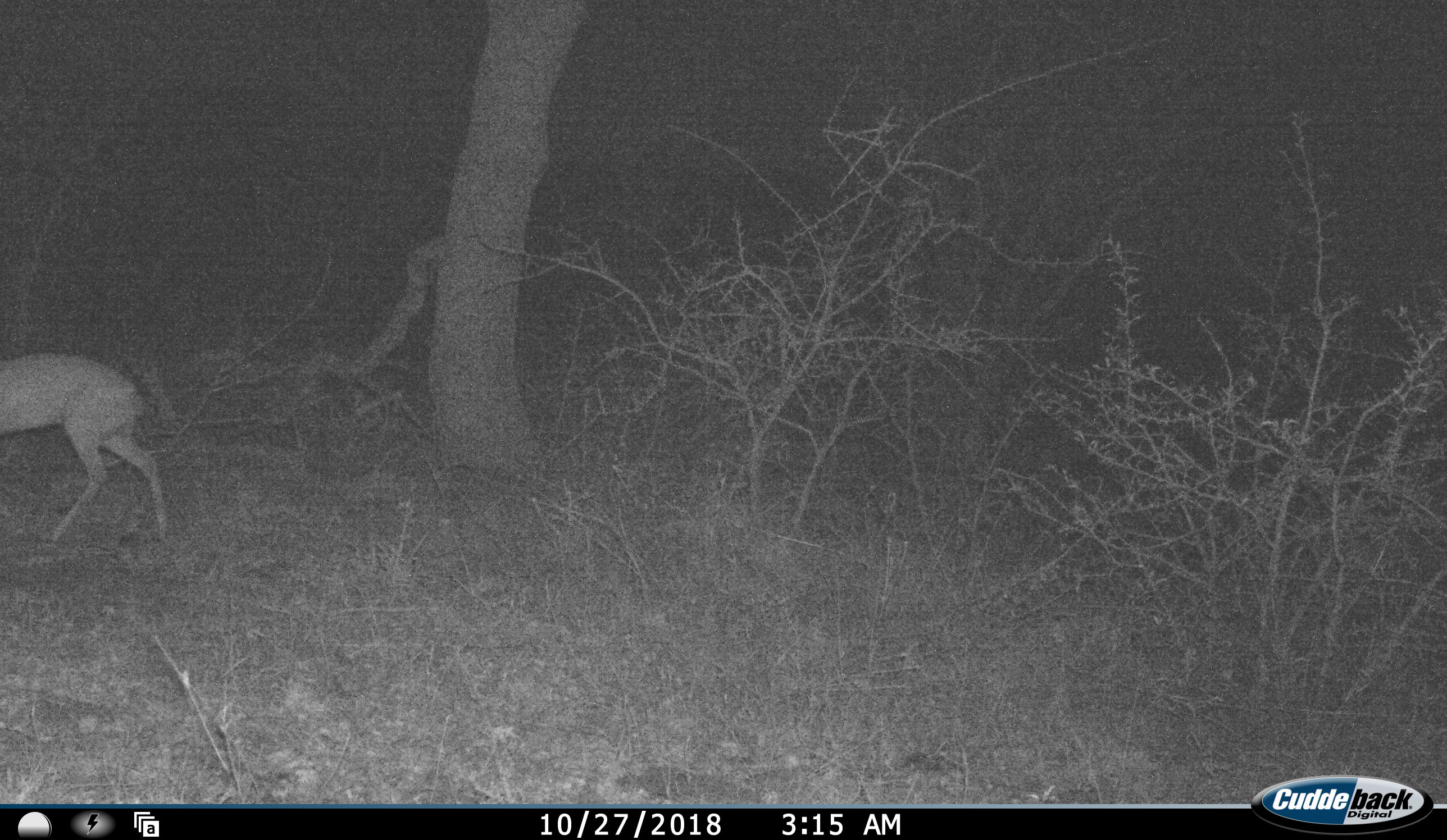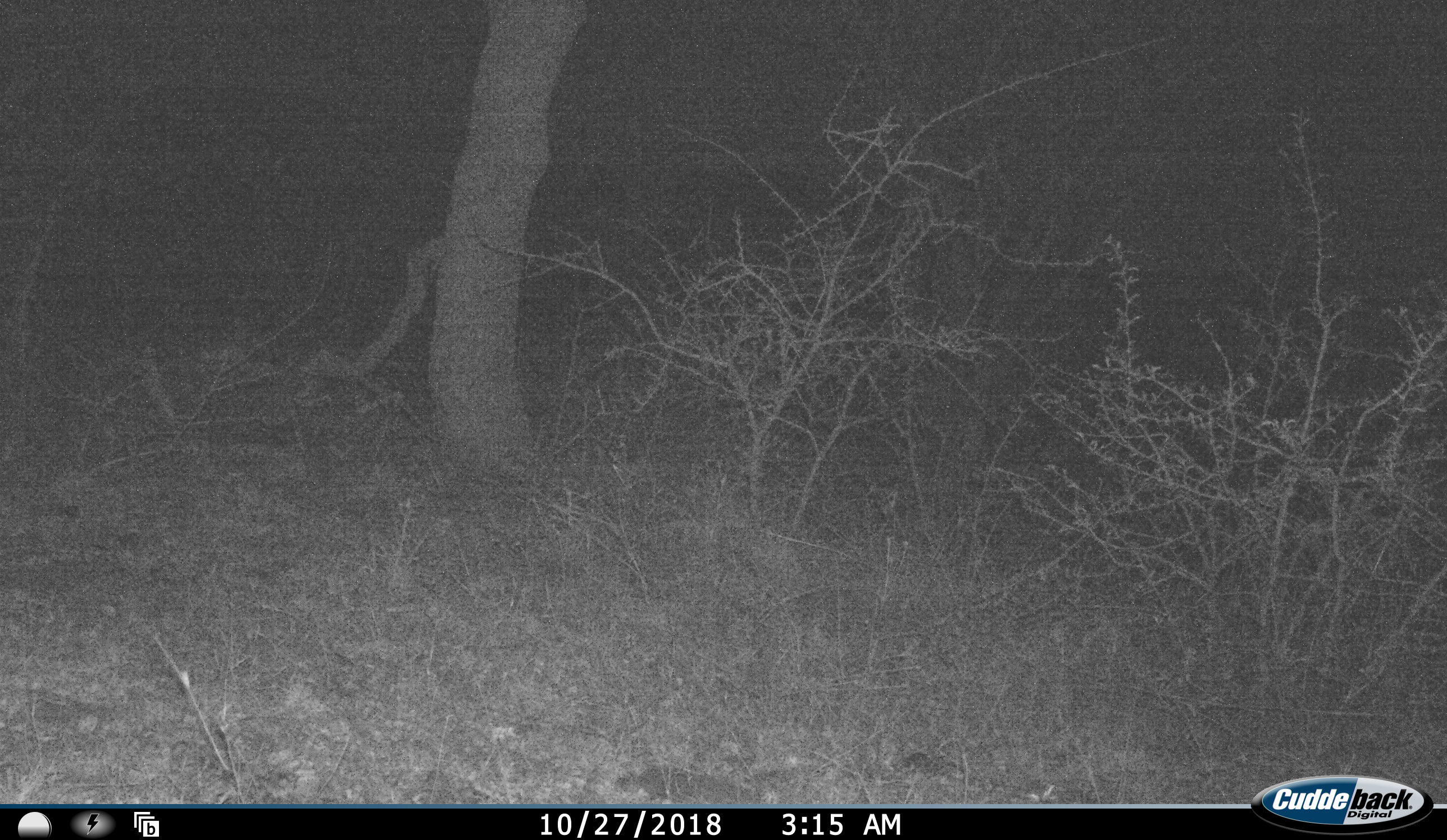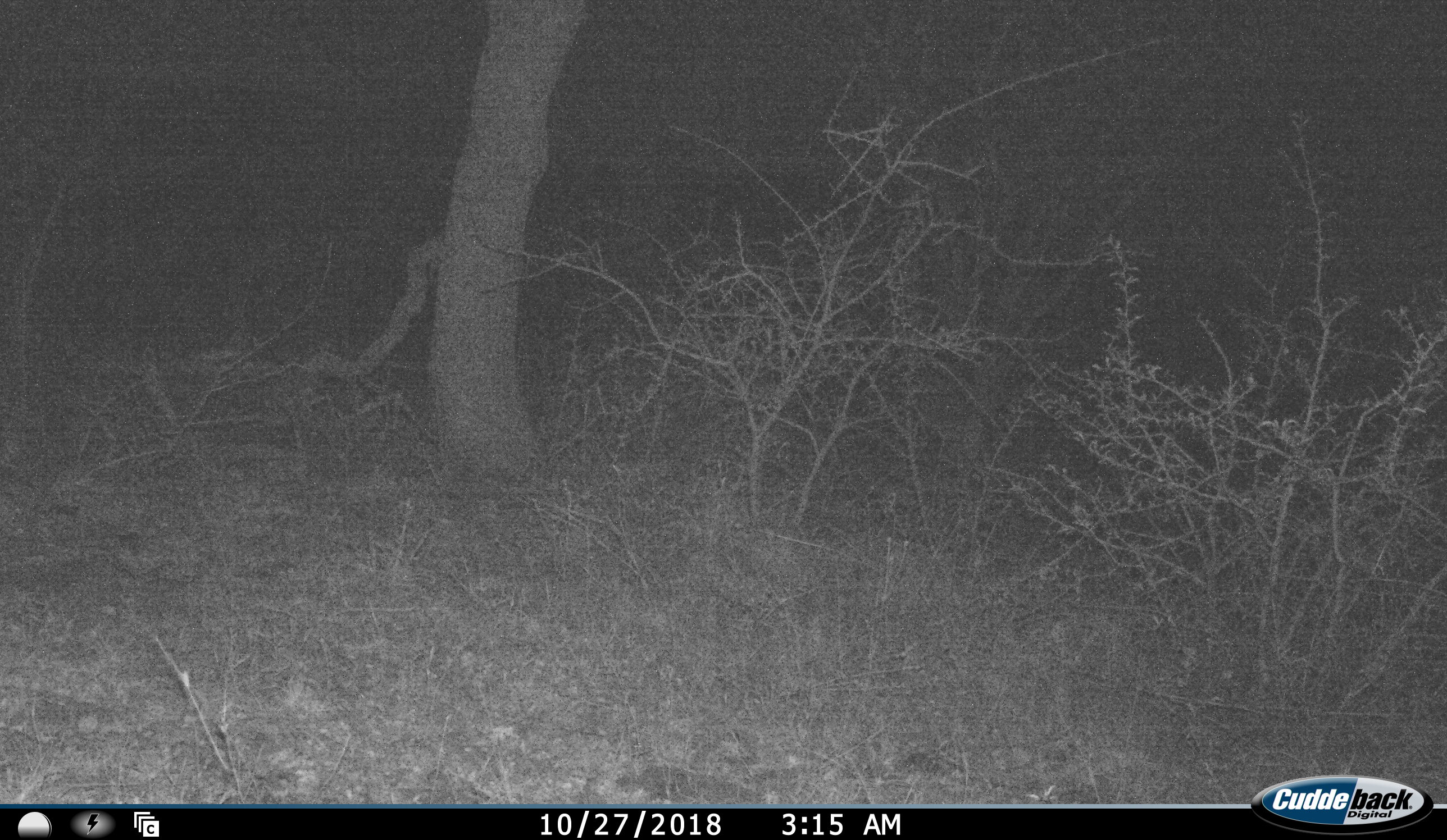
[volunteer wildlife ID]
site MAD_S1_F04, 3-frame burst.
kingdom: Animalia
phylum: Chordata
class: Mammalia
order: Artiodactyla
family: Bovidae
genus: Redunca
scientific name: Redunca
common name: reedbuck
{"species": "reedbuck (Redunca)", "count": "1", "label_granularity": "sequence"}